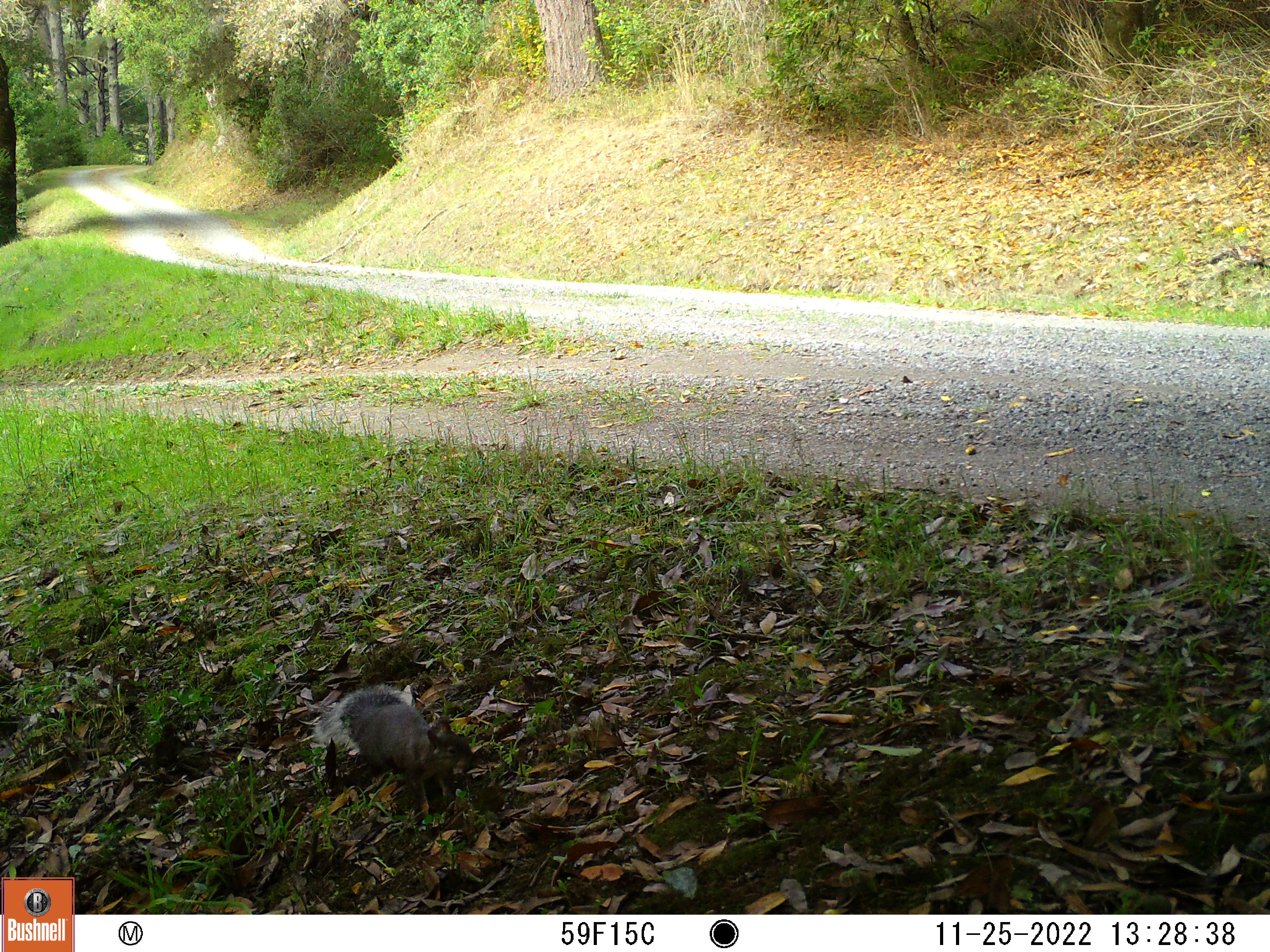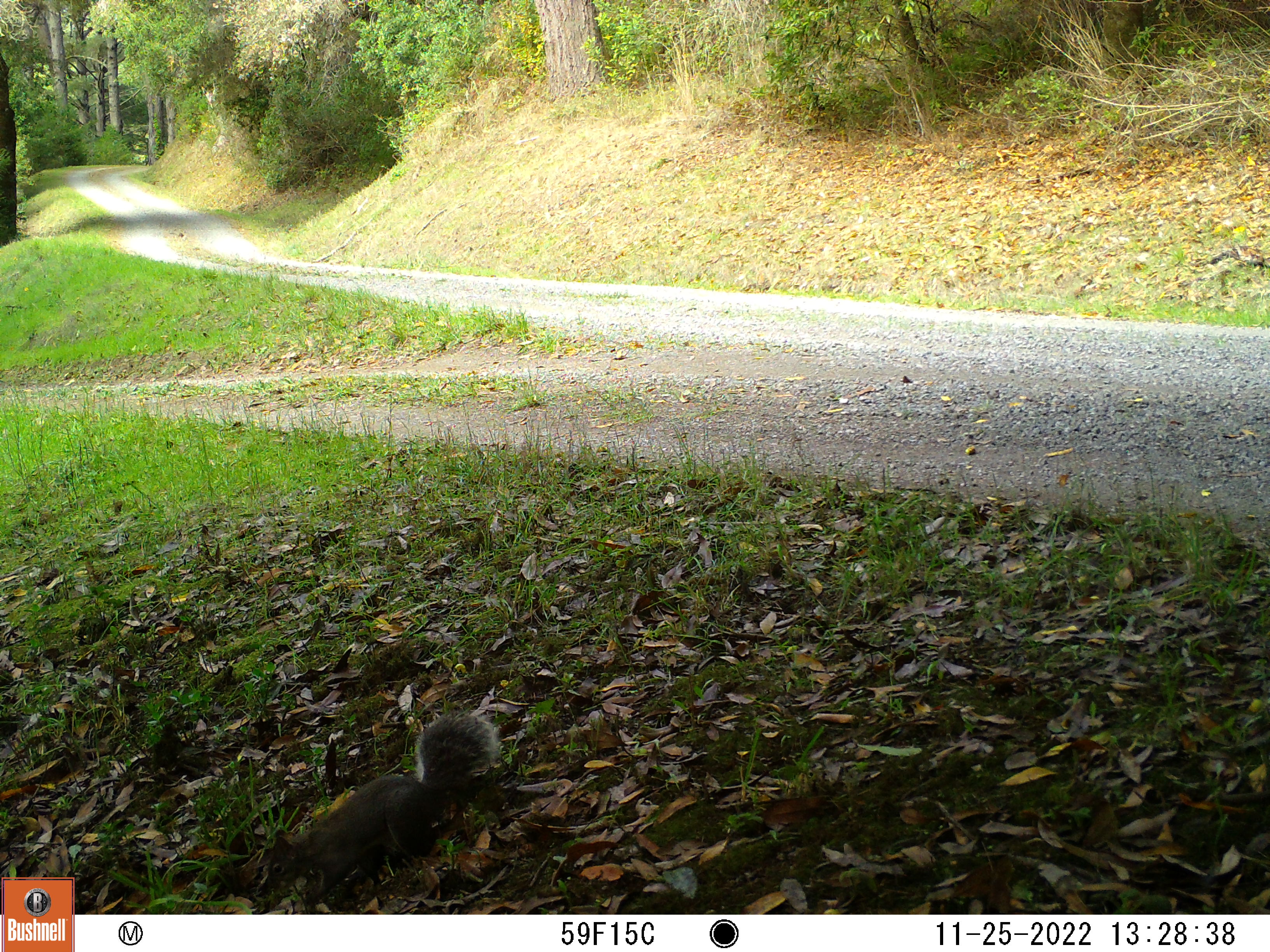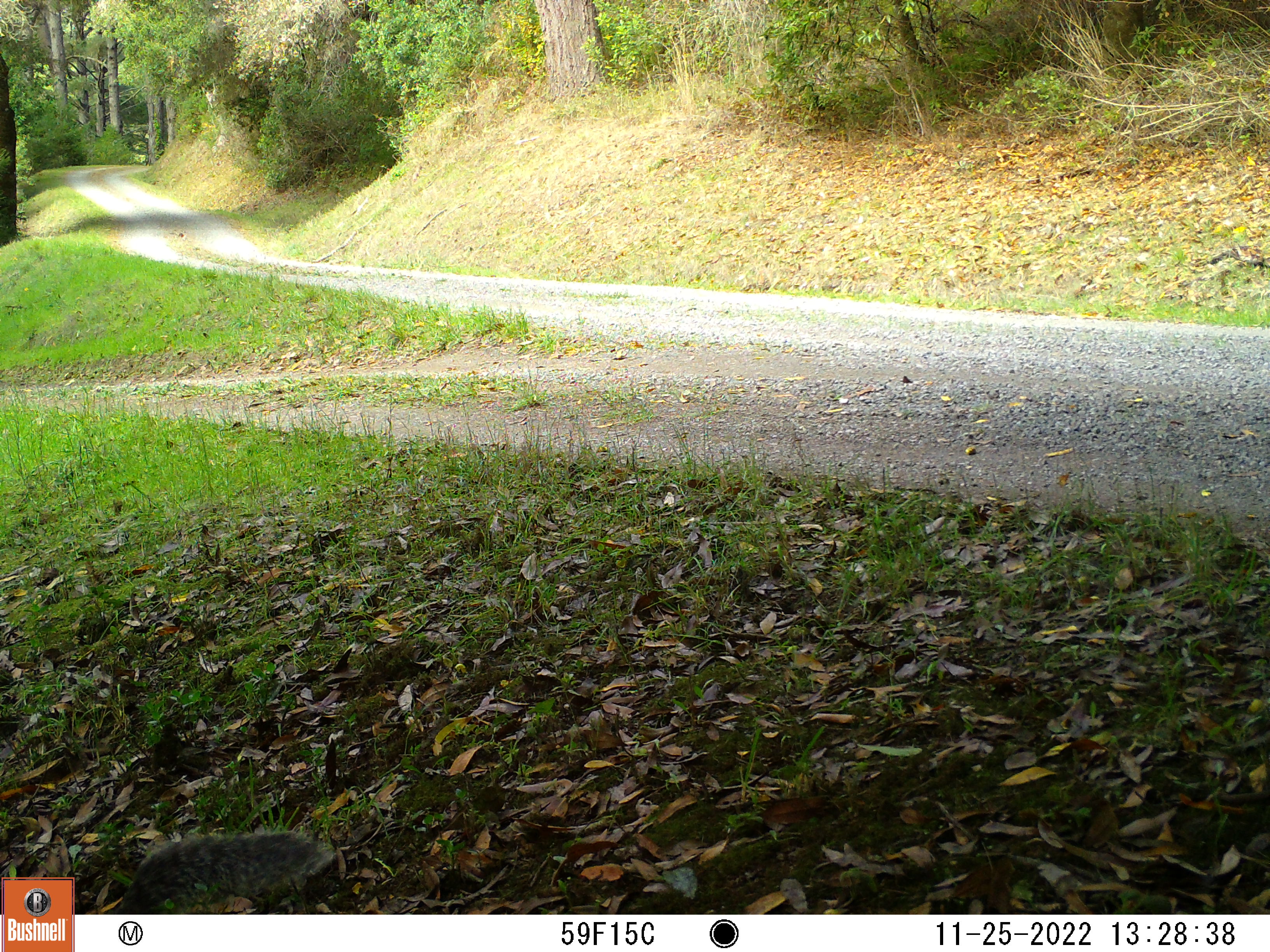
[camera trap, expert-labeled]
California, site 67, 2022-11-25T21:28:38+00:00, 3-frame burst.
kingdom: Animalia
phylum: Chordata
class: Mammalia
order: Rodentia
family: Sciuridae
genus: Sciurus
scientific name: Sciurus griseus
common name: western gray squirrel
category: western grey squirrel